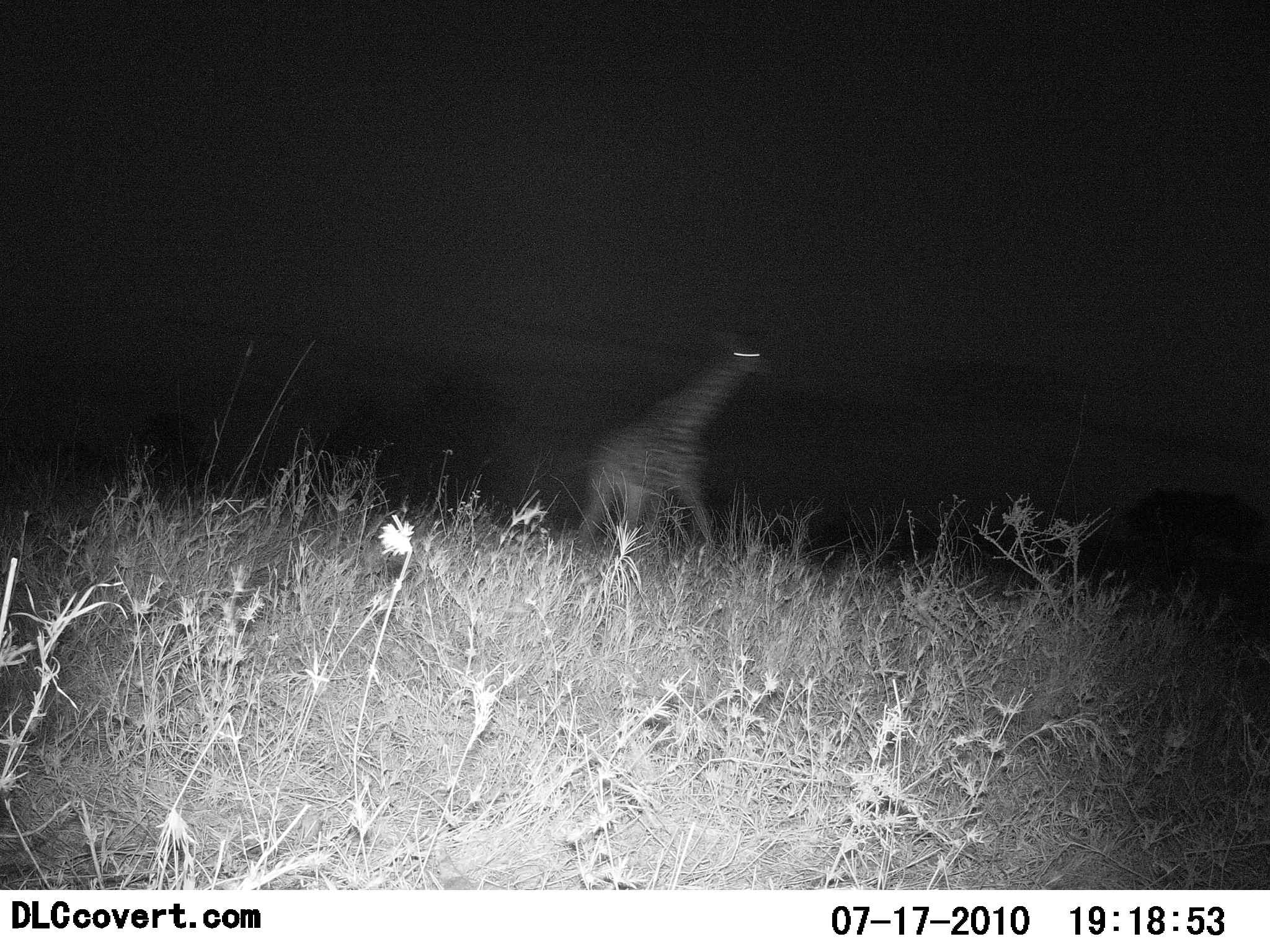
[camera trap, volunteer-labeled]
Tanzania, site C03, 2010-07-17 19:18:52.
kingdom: Animalia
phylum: Chordata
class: Mammalia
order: Artiodactyla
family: Giraffidae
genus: Giraffa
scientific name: Giraffa camelopardalis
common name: giraffe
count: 1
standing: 30%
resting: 0%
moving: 75%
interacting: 0%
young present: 0%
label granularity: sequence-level